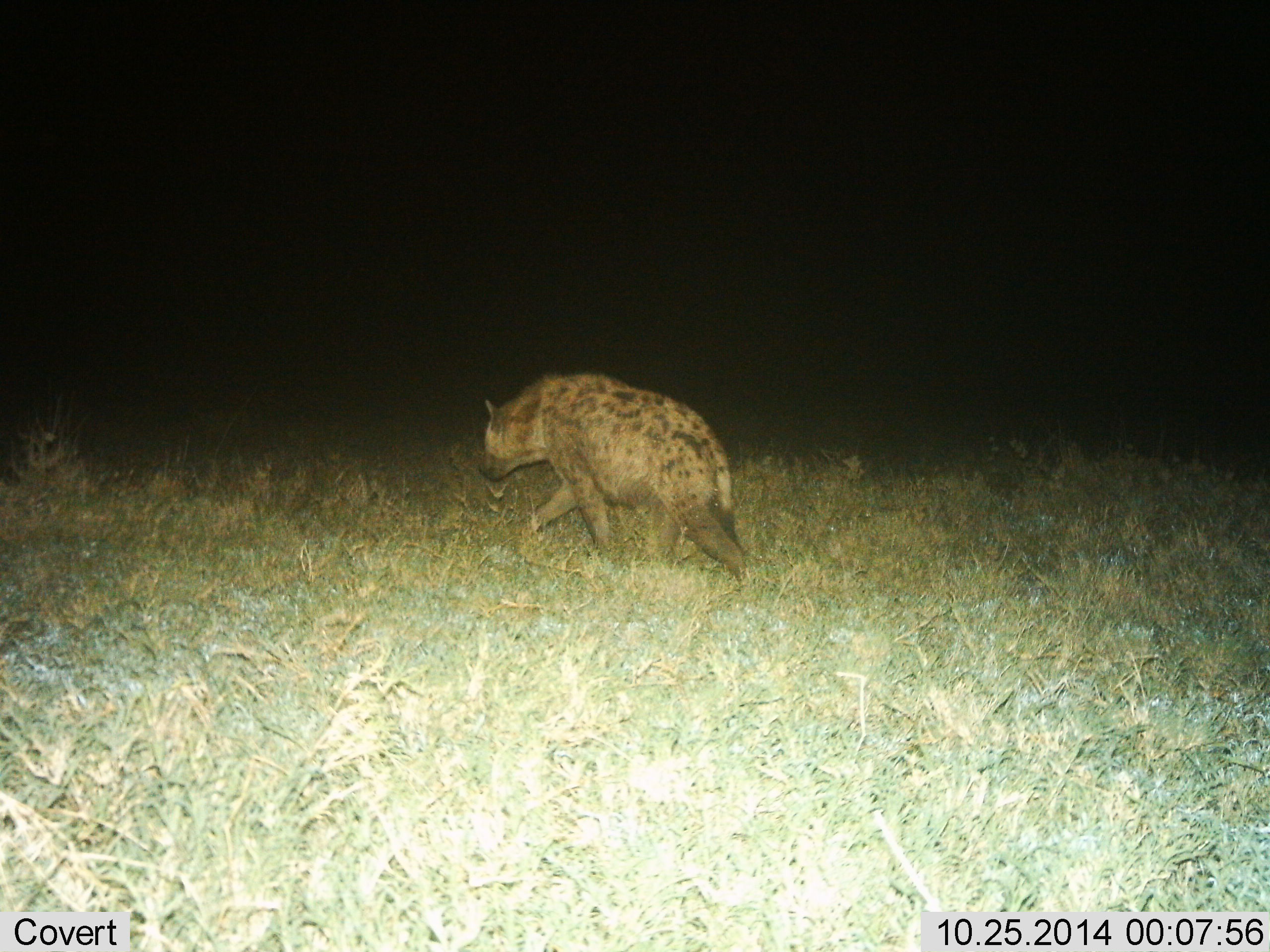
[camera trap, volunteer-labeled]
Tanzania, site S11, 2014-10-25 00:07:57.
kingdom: Animalia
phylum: Chordata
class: Mammalia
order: Carnivora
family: Hyaenidae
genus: Crocuta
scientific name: Crocuta crocuta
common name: spotted hyena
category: hyenaspotted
Hyenaspotted (spotted hyena) (Crocuta crocuta), count 1. Behavior (volunteer vote fractions): standing 20%, resting 0%, moving 80%, interacting 0%. Young present (vote fraction): 0%. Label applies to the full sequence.